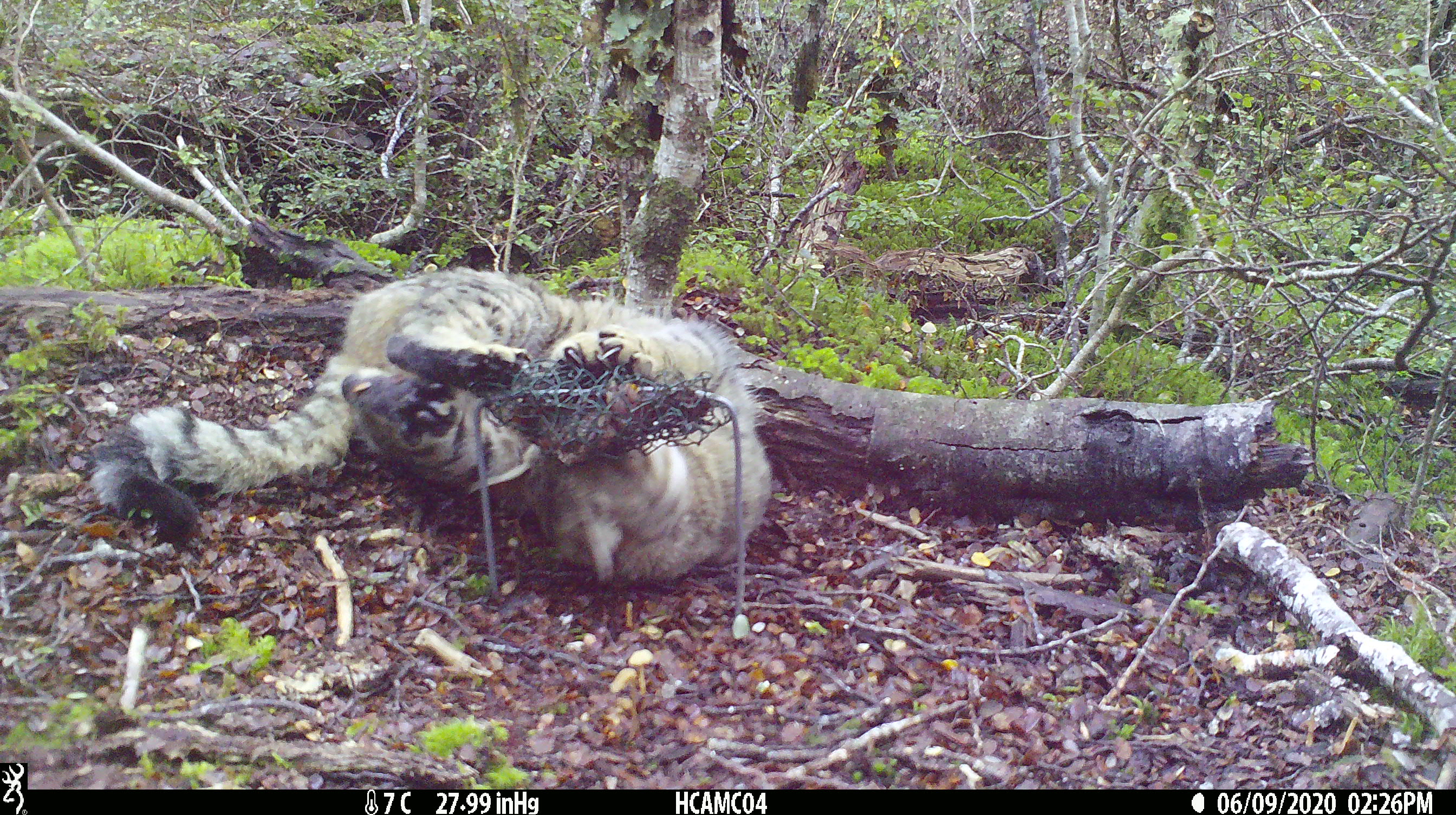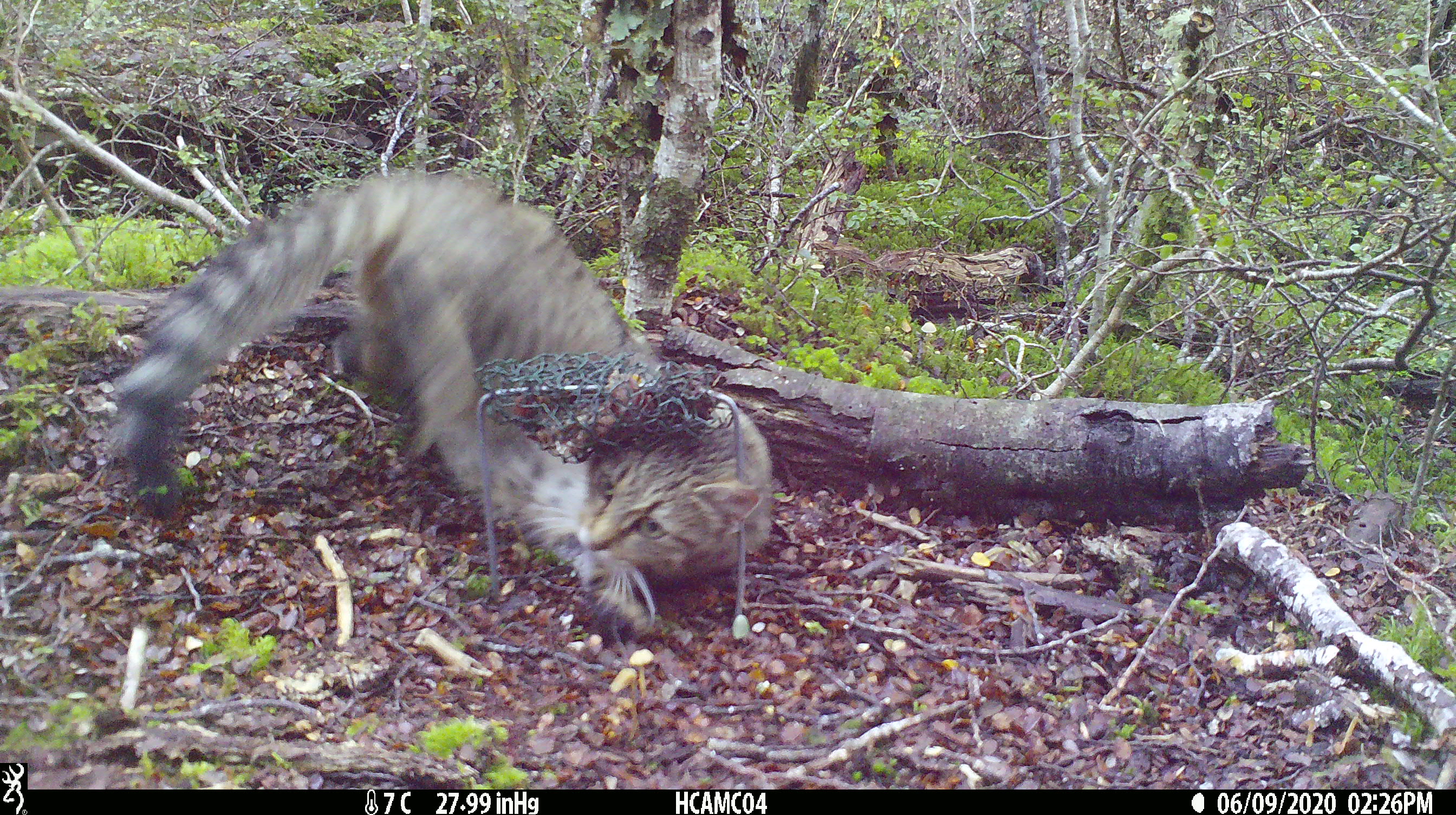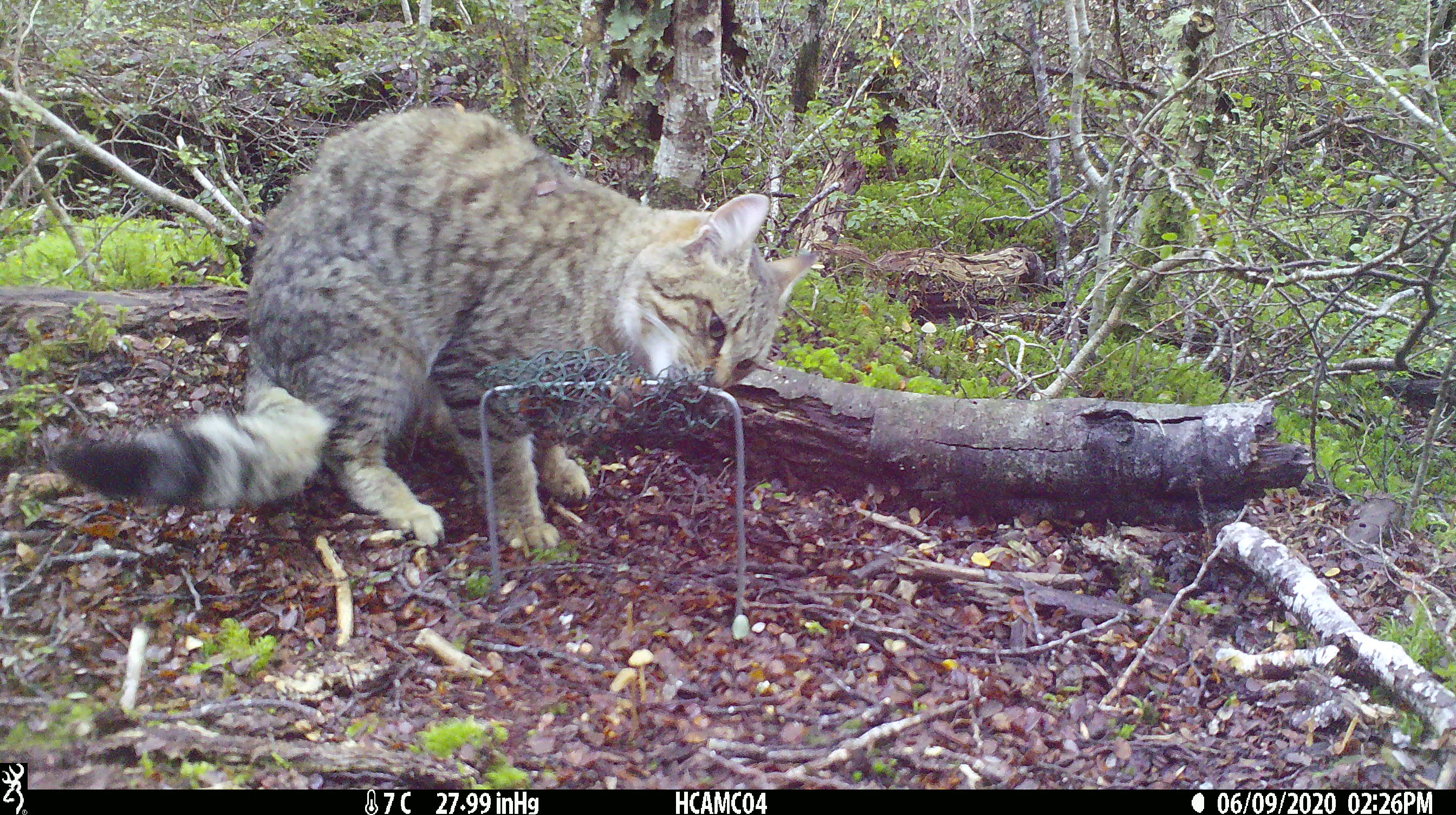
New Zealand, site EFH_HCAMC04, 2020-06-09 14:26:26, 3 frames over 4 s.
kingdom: Animalia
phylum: Chordata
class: Mammalia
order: Carnivora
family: Felidae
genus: Felis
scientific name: Felis catus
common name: domestic cat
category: cat